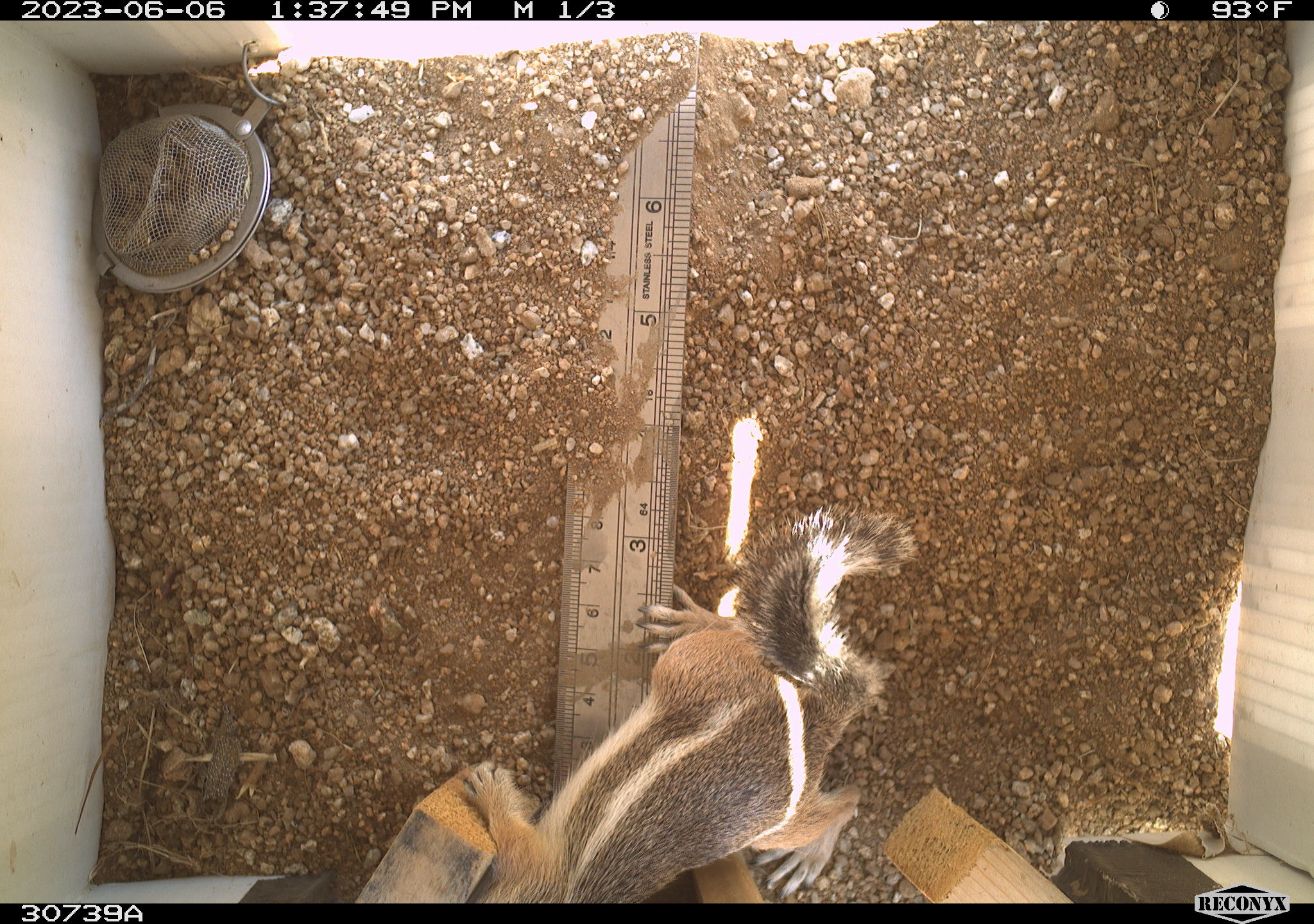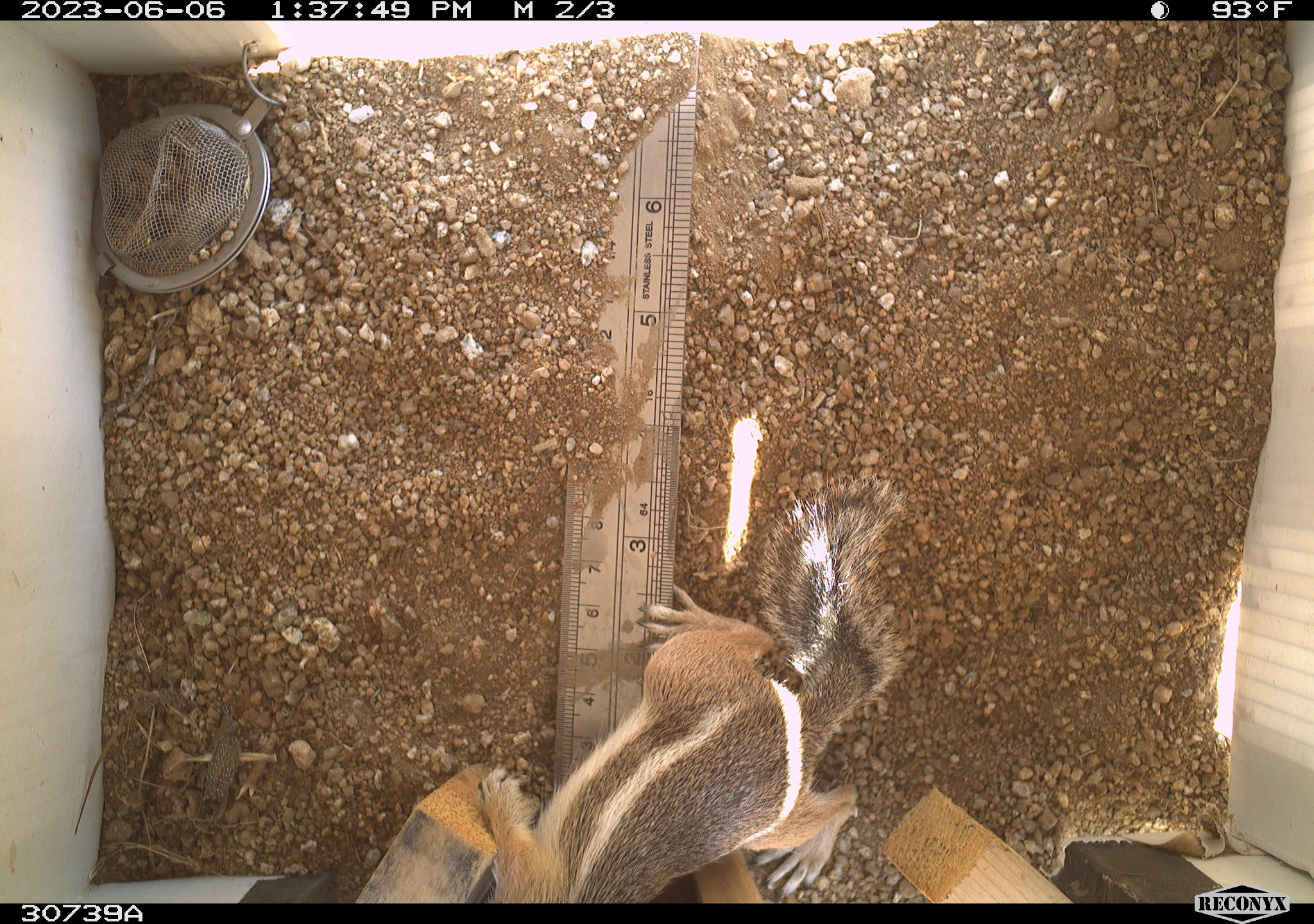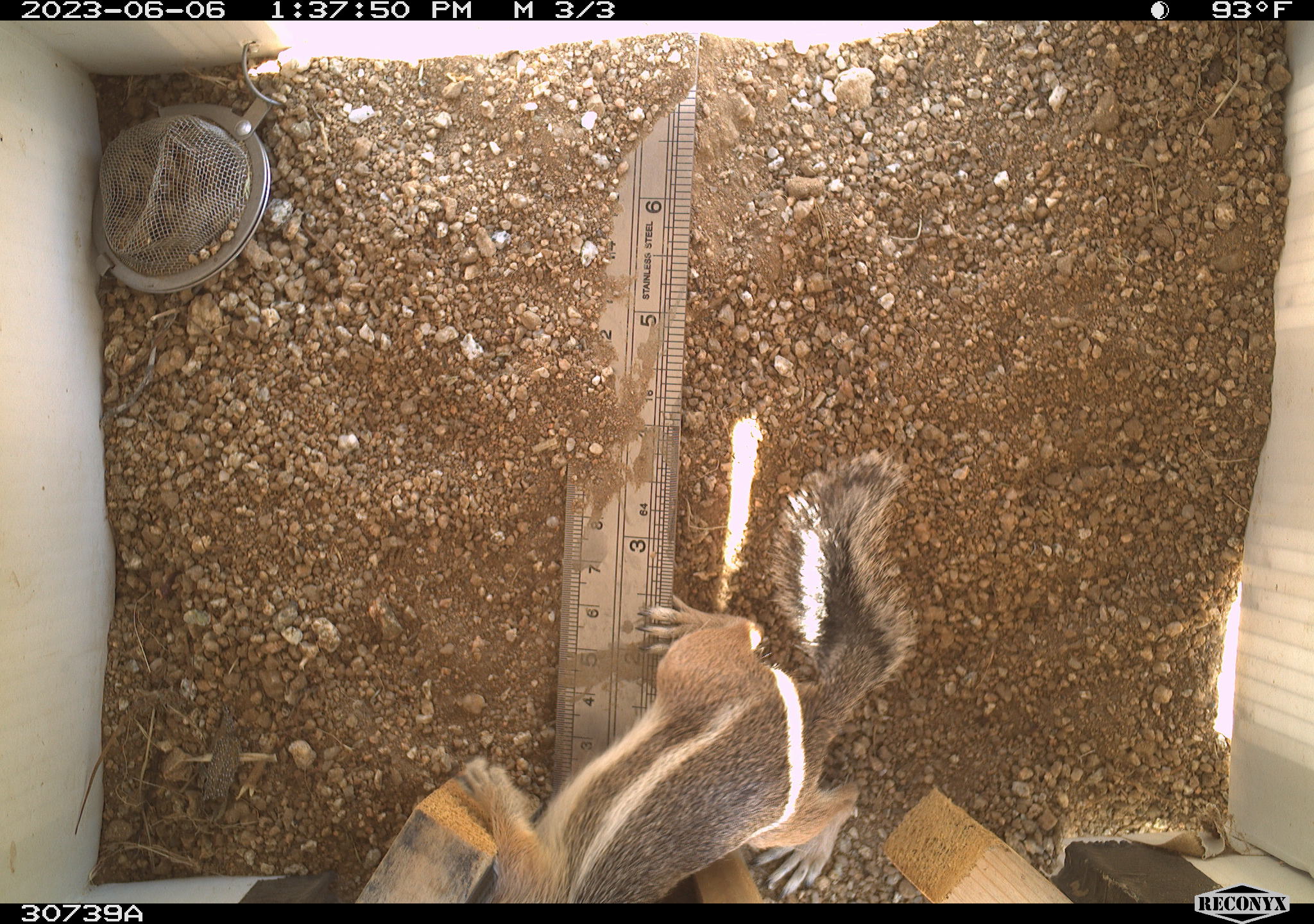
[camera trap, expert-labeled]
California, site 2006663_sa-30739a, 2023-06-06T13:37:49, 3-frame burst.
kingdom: Animalia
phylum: Chordata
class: Mammalia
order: Rodentia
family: Sciuridae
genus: Ammospermophilus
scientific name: Ammospermophilus leucurus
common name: white-tailed antelope squirrel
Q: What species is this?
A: White-tailed antelope squirrel (Ammospermophilus leucurus).